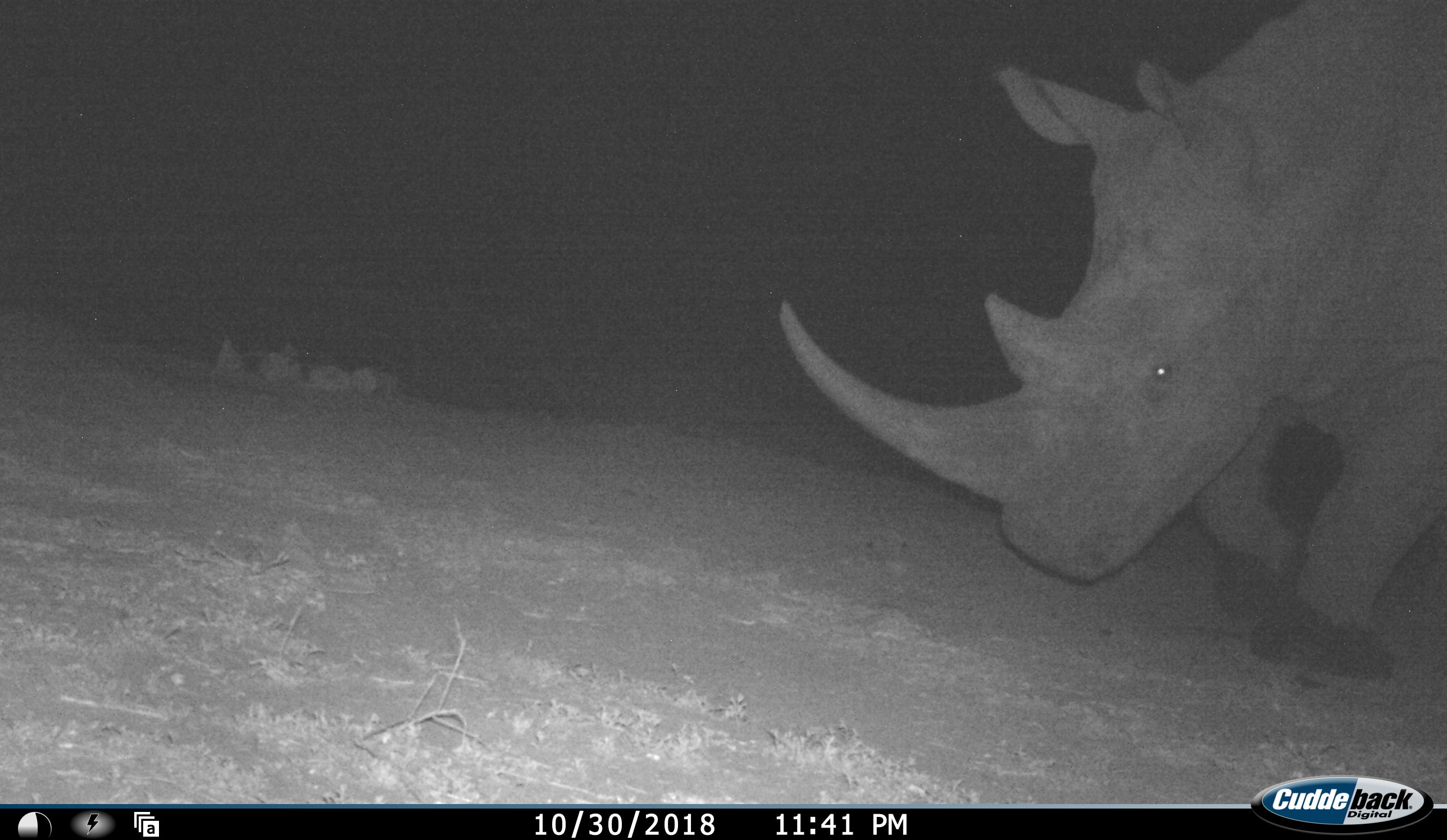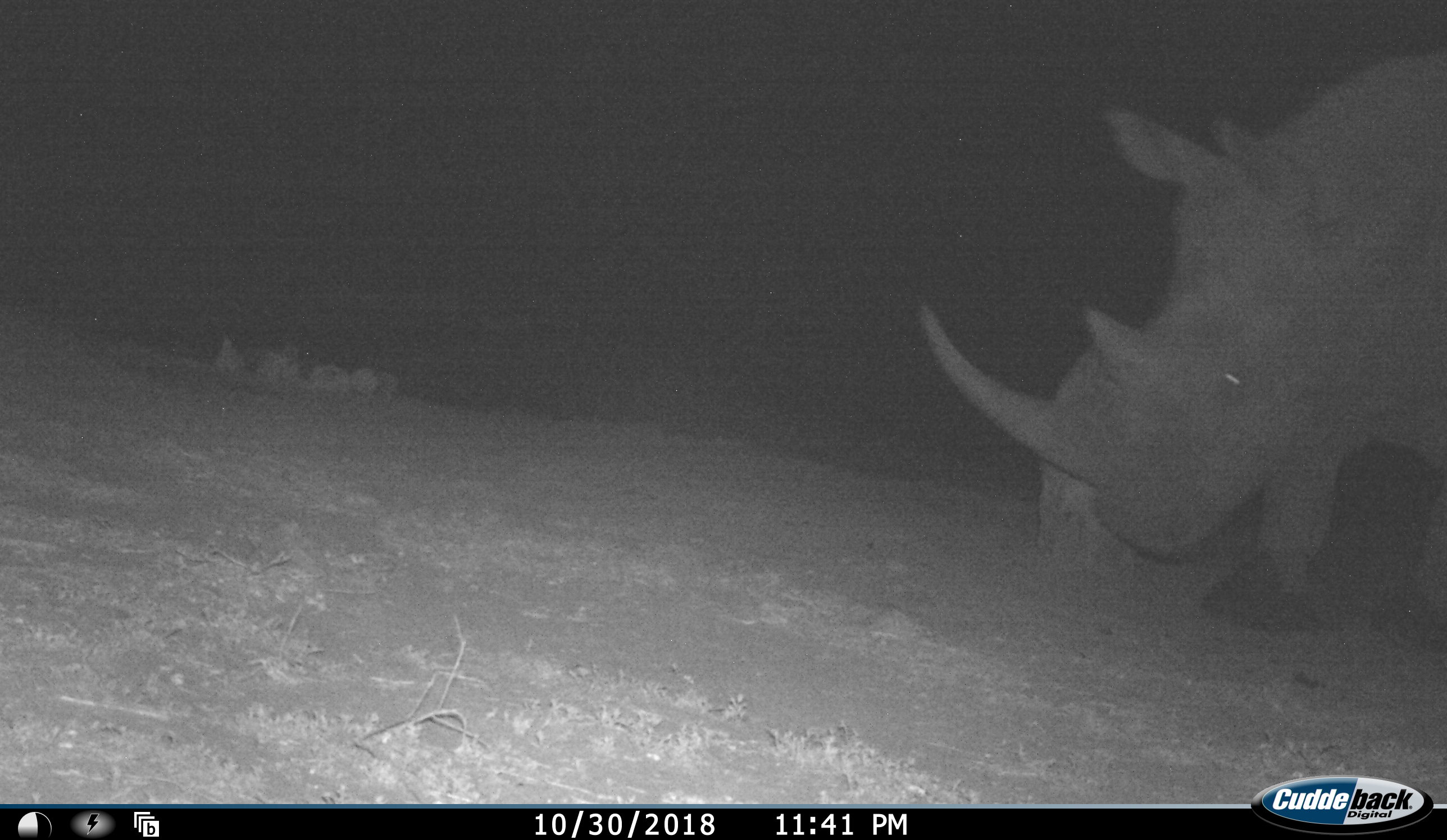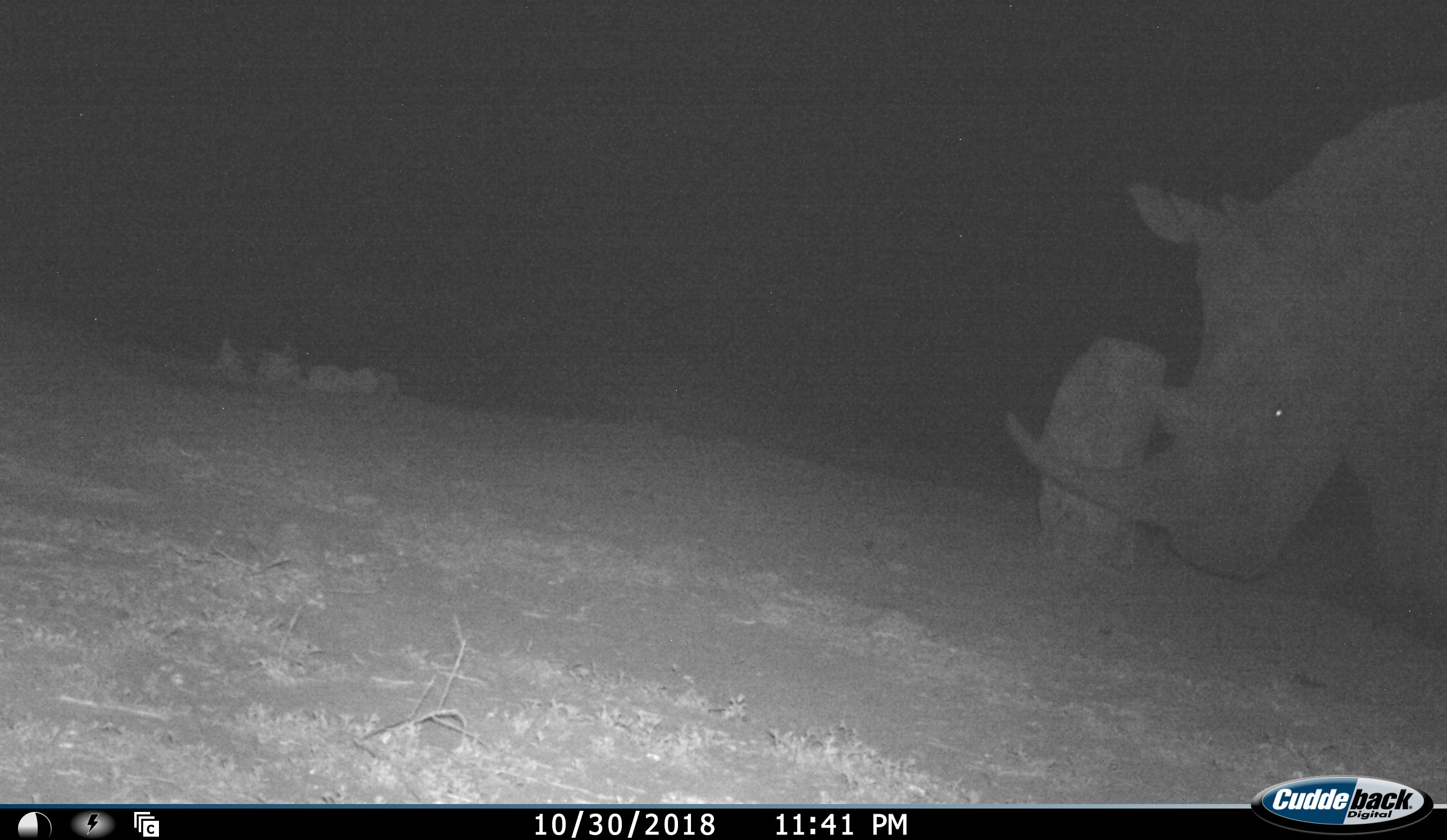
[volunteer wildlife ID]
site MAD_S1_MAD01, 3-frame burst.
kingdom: Animalia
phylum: Chordata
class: Mammalia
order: Perissodactyla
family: Rhinocerotidae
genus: Ceratotherium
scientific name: Ceratotherium simum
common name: white rhinoceros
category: rhinoceroswhite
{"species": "rhinoceroswhite (white rhinoceros) (Ceratotherium simum)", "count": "1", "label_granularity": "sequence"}